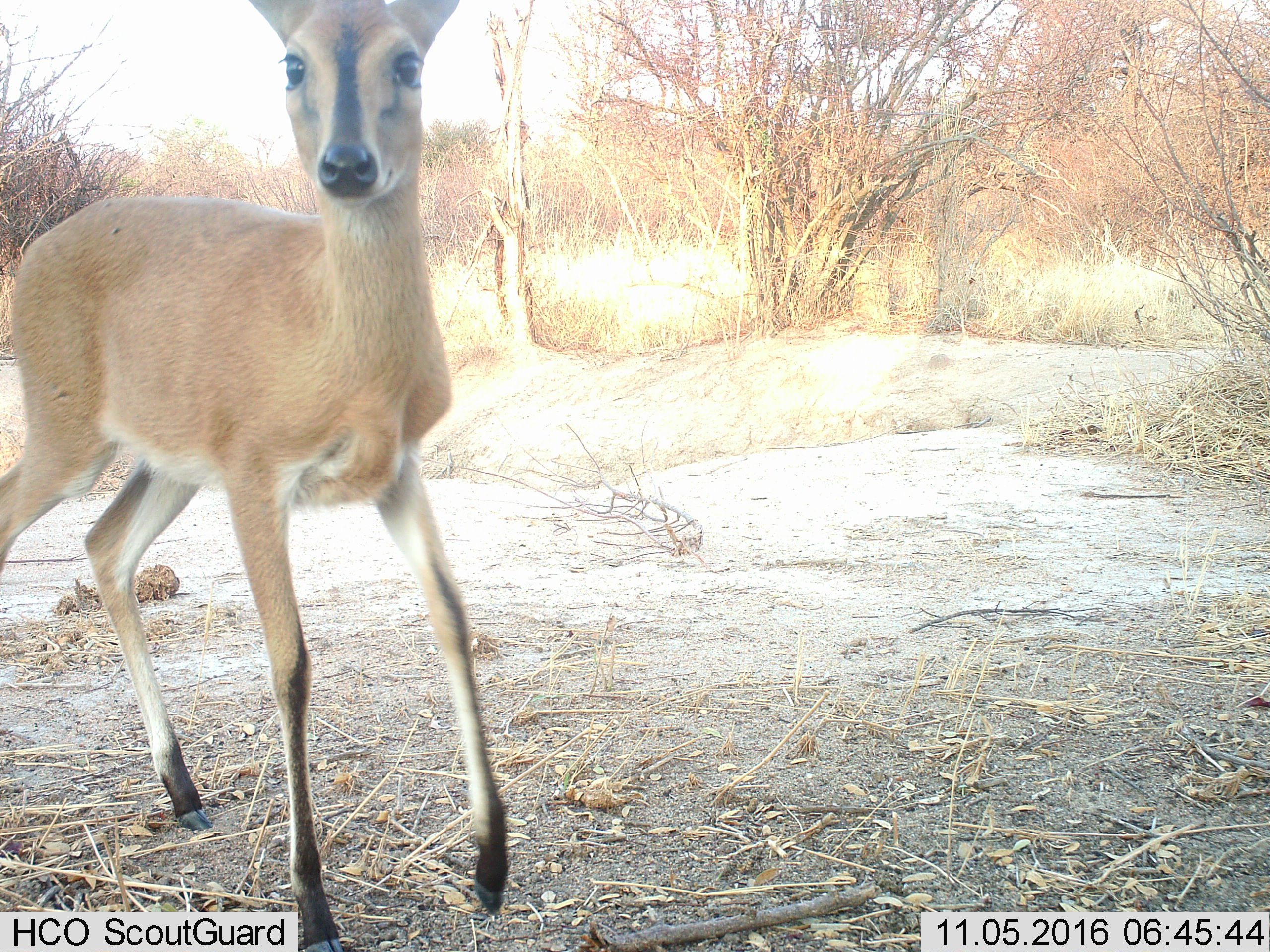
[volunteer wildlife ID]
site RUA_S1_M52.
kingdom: Animalia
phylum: Chordata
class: Mammalia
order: Artiodactyla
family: Bovidae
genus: Sylvicapra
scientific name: Sylvicapra grimmia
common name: common duiker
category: duikercommongrey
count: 1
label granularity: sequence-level